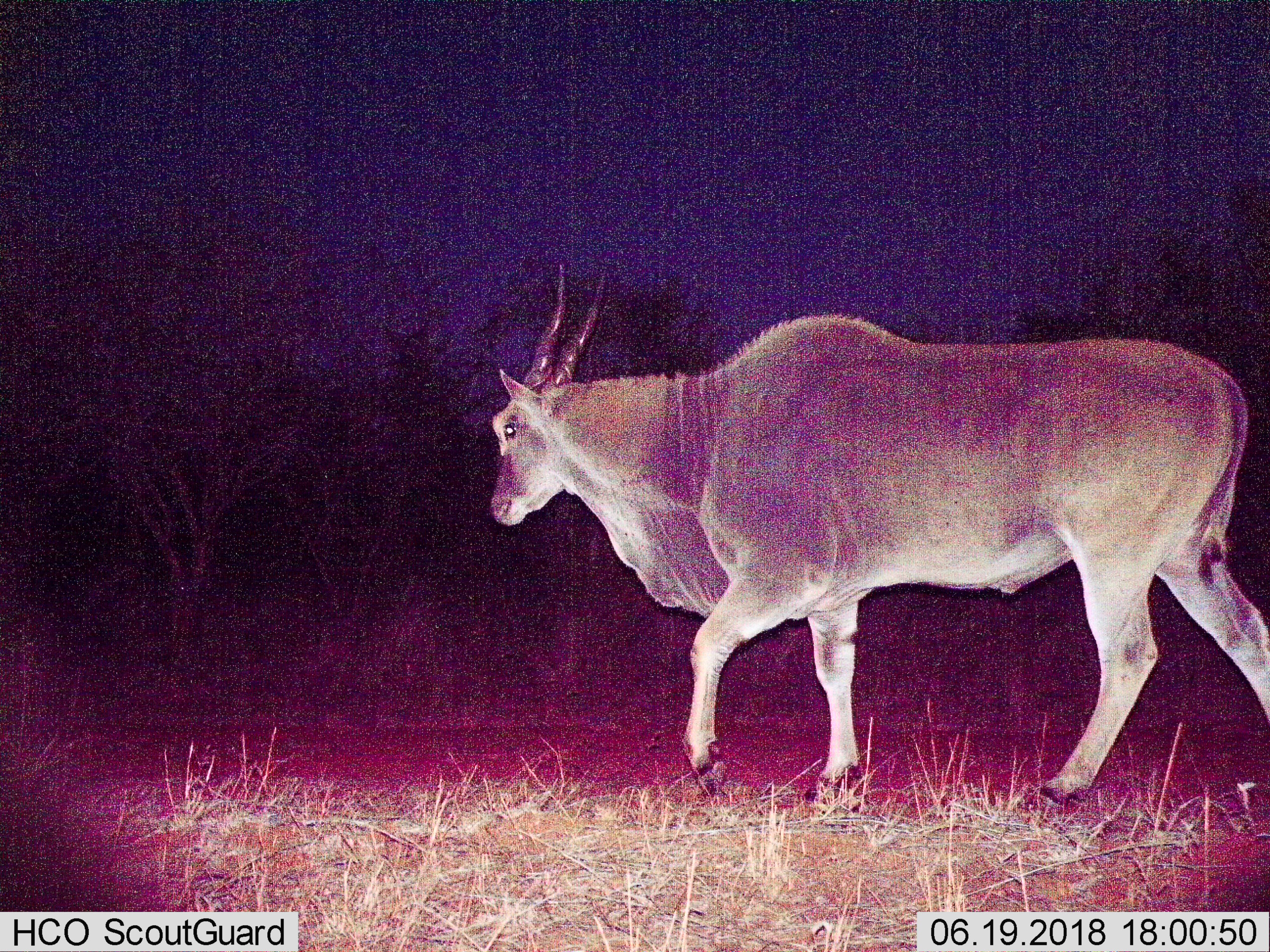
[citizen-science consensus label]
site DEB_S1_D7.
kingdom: Animalia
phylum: Chordata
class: Mammalia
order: Artiodactyla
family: Bovidae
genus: Tragelaphus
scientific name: Tragelaphus oryx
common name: eland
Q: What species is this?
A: Eland (Tragelaphus oryx).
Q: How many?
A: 1.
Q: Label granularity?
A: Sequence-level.